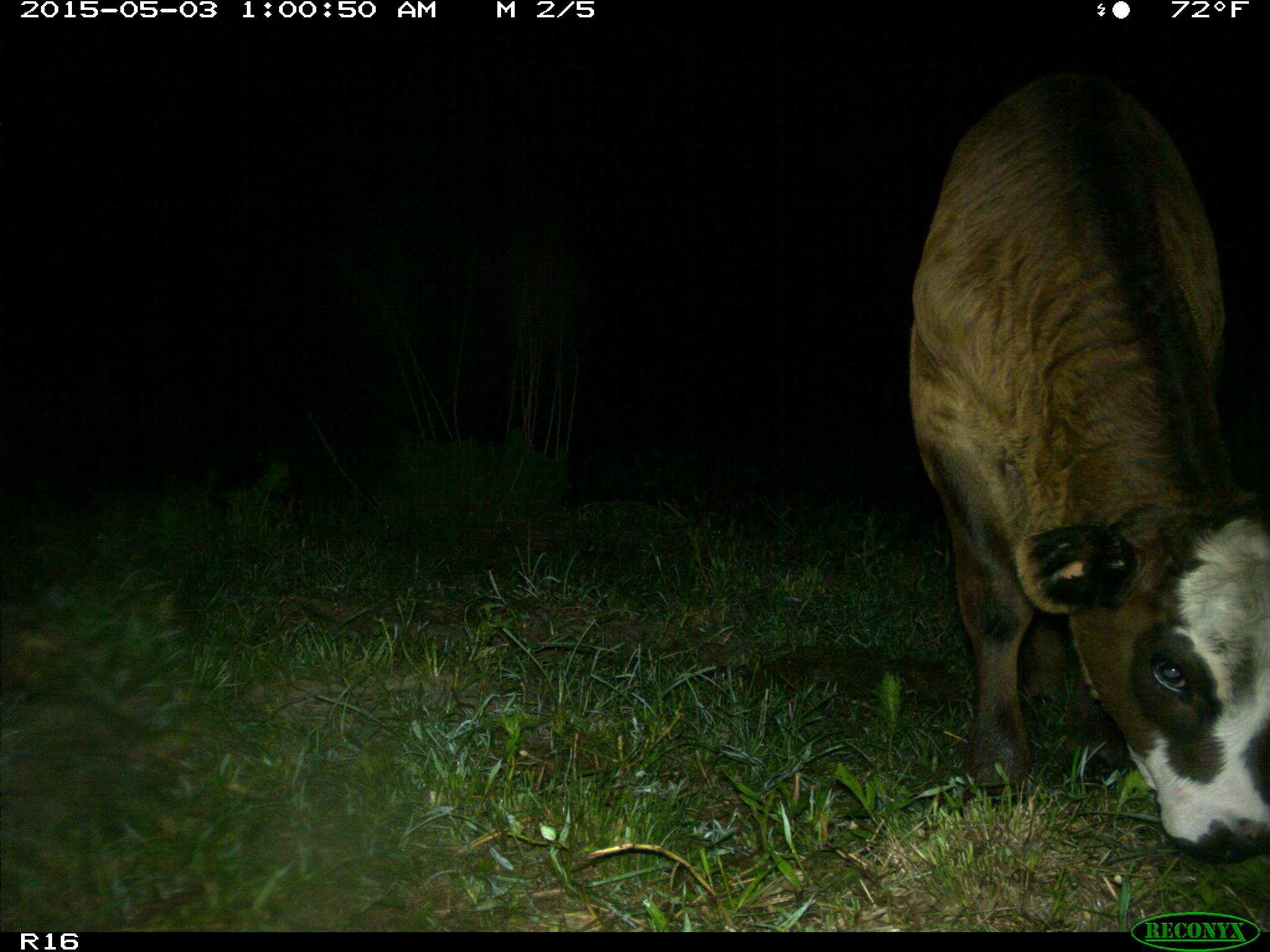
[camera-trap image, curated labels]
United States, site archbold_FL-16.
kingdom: Animalia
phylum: Chordata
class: Mammalia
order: Artiodactyla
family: Bovidae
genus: Bos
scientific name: Bos taurus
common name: domestic cow